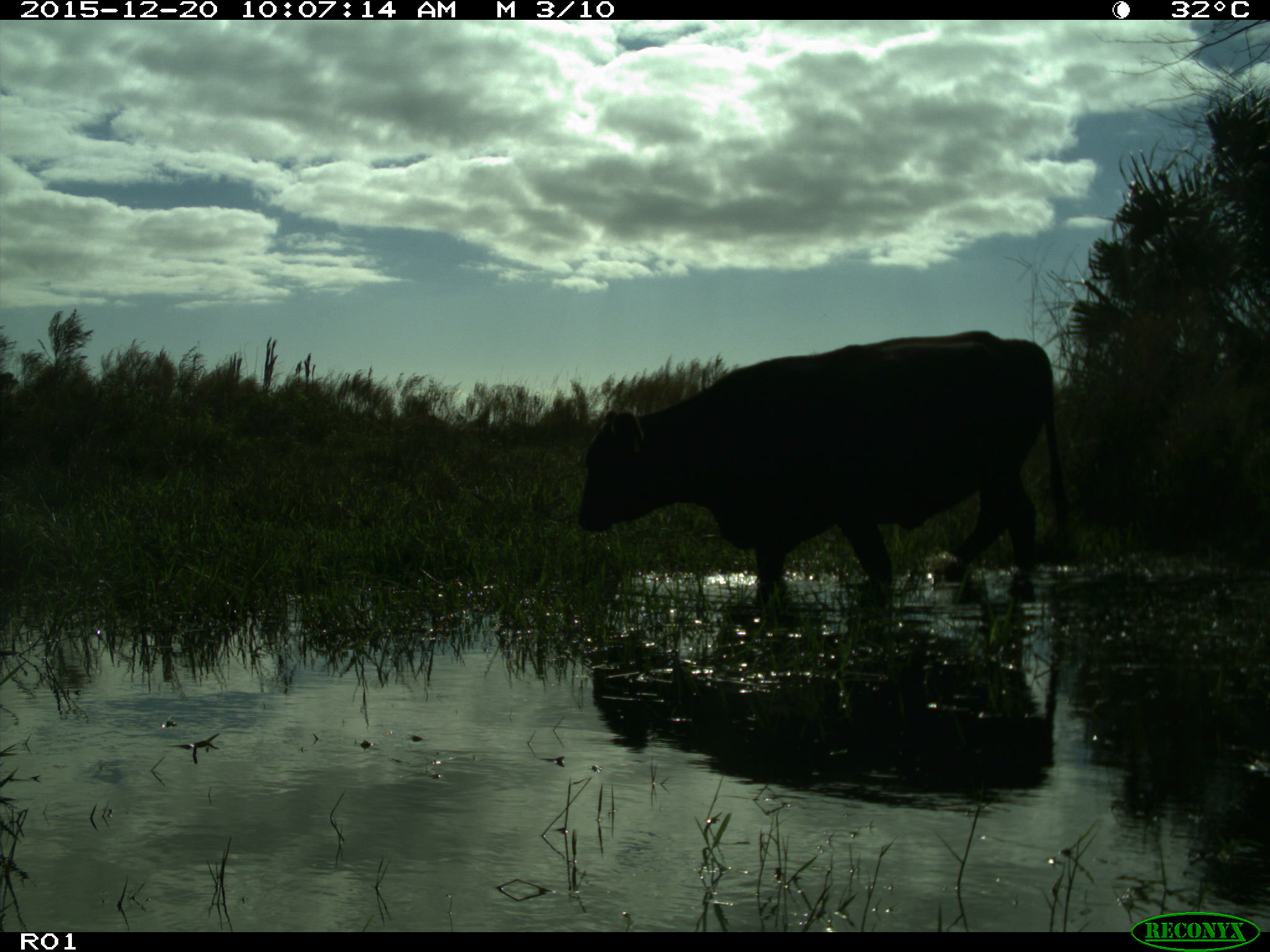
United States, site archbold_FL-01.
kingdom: Animalia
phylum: Chordata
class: Mammalia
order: Artiodactyla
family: Bovidae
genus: Bos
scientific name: Bos taurus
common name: domestic cow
Bos taurus (domestic cow).